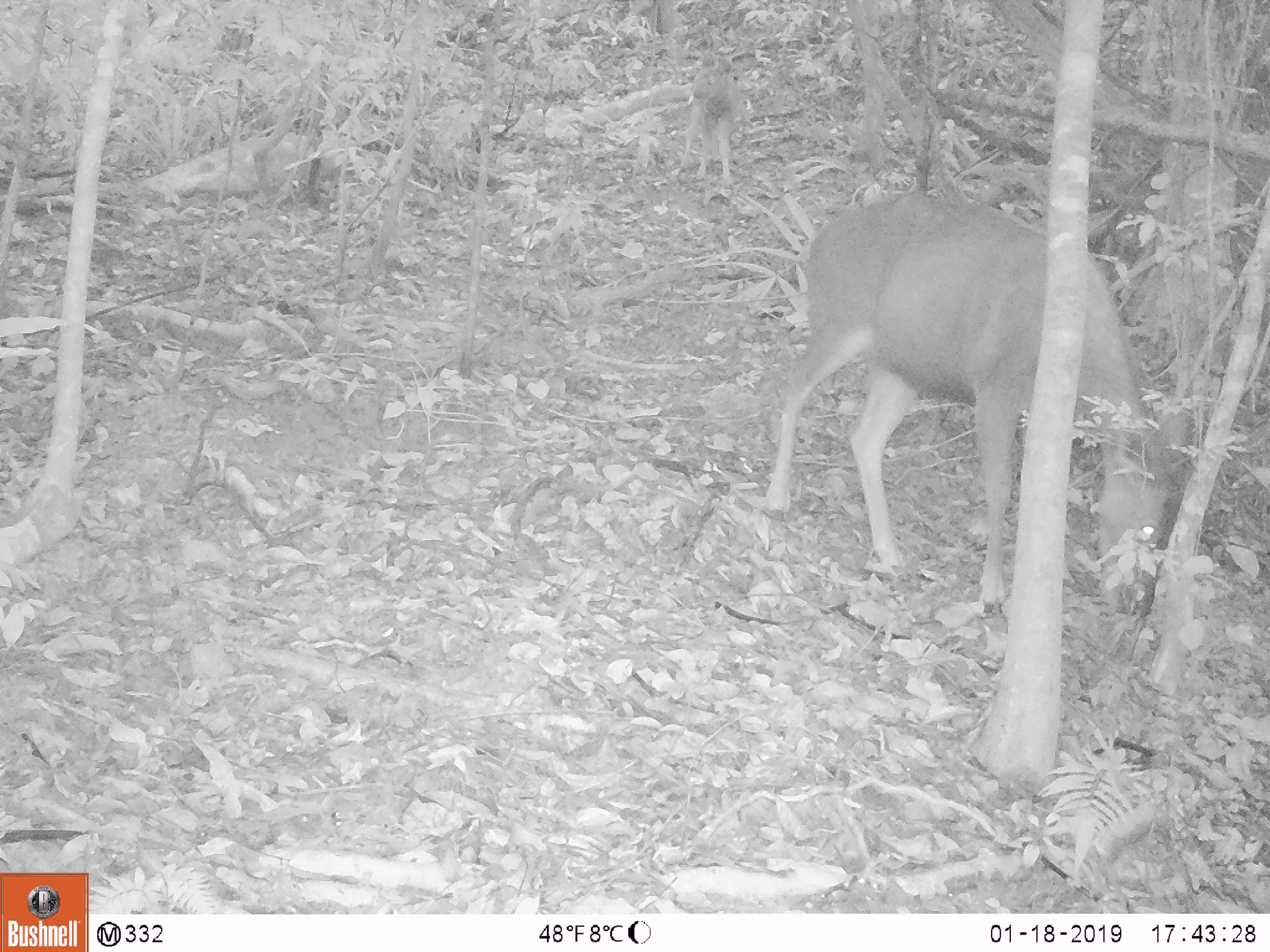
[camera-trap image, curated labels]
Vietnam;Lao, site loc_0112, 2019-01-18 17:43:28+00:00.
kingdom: Animalia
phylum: Chordata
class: Mammalia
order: Artiodactyla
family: Cervidae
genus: Rusa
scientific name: Rusa unicolor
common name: sambar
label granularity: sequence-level